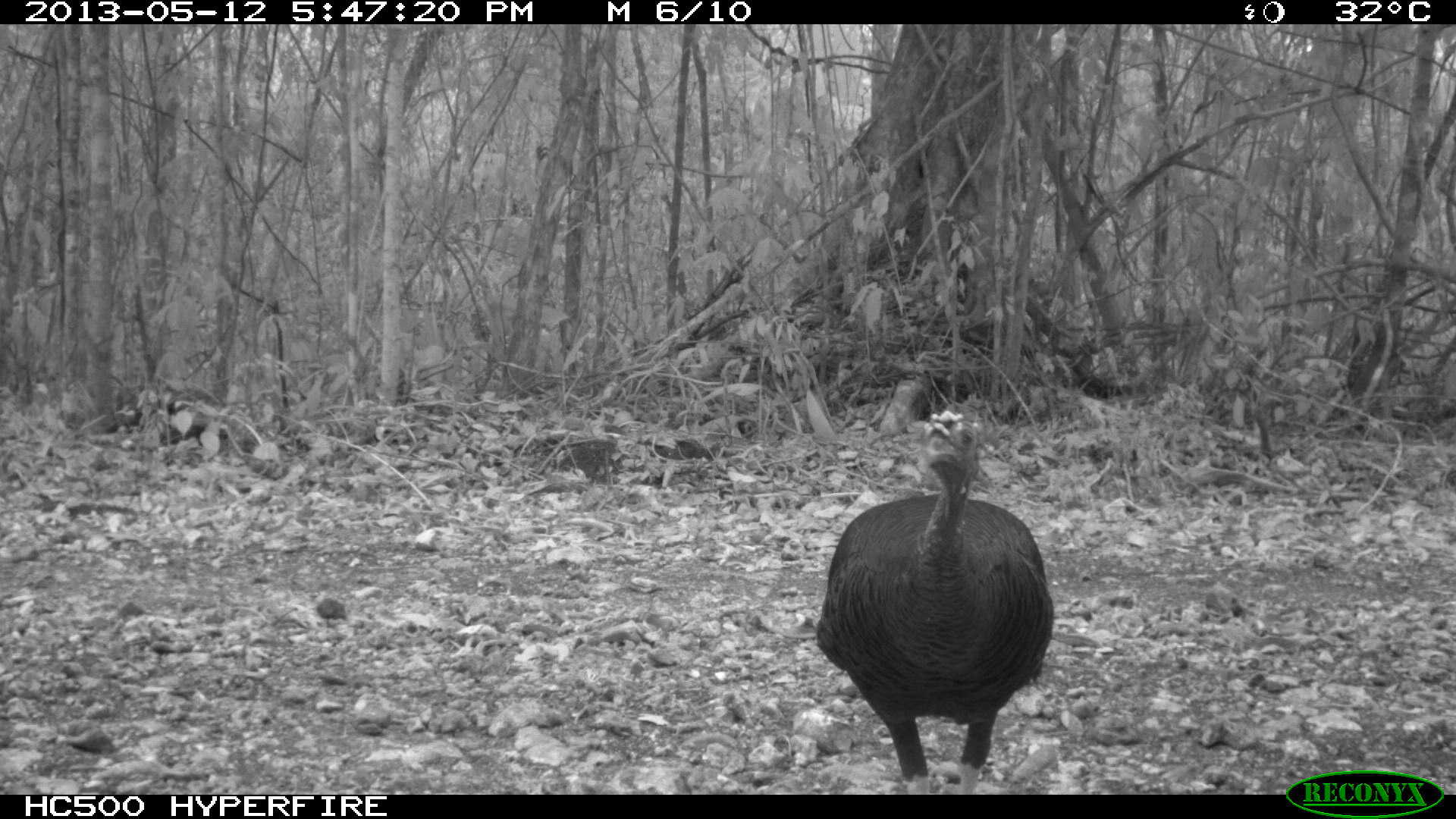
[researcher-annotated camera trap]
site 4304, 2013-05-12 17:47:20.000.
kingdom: Animalia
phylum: Chordata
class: Aves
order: Galliformes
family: Phasianidae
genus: Meleagris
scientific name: Meleagris ocellata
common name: ocellated turkey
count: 1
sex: female